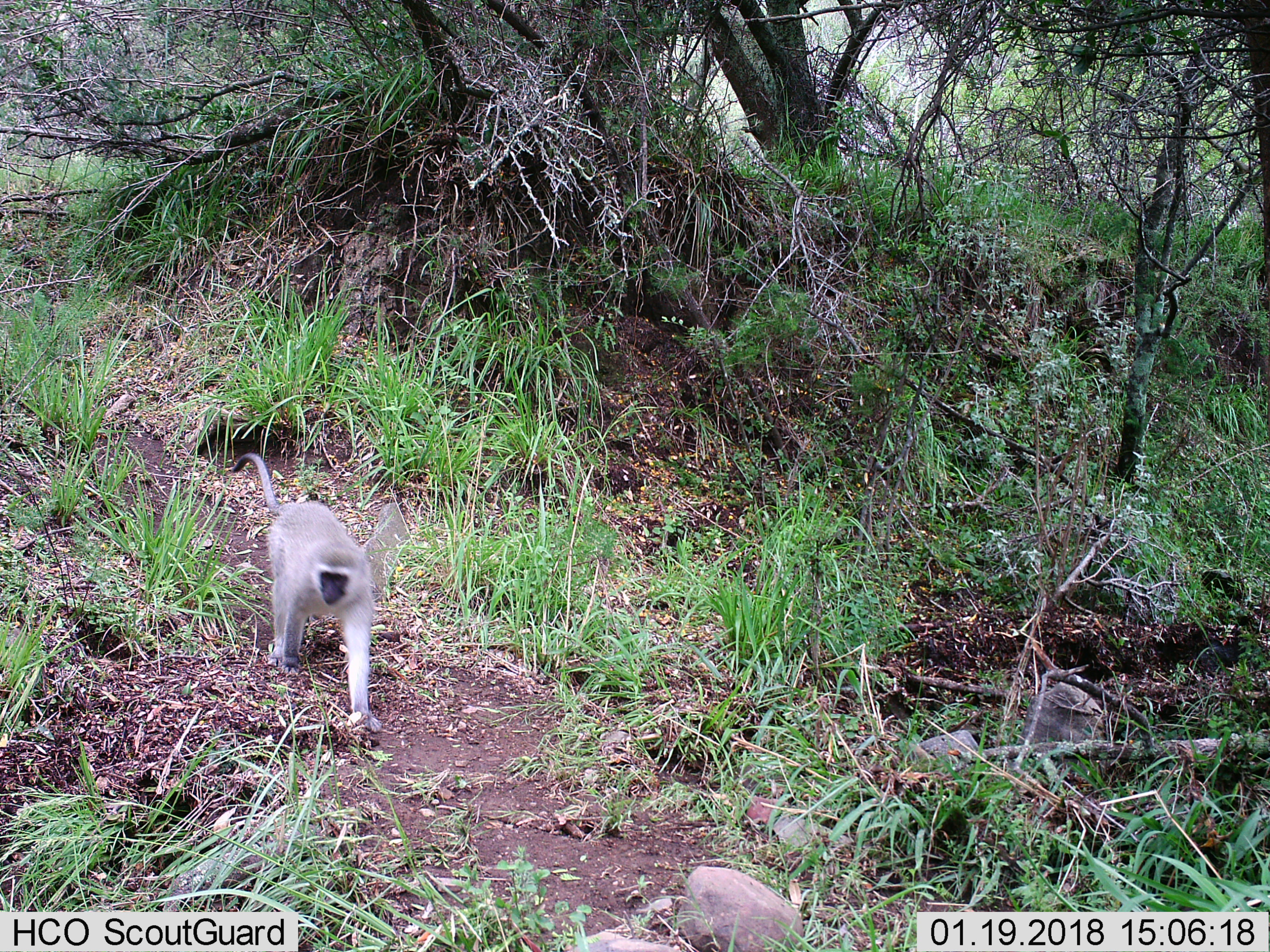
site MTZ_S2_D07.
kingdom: Animalia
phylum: Chordata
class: Mammalia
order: Primates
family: Cercopithecidae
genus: Chlorocebus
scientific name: Chlorocebus pygerythrus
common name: vervet monkey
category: monkeyvervet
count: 1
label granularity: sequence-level